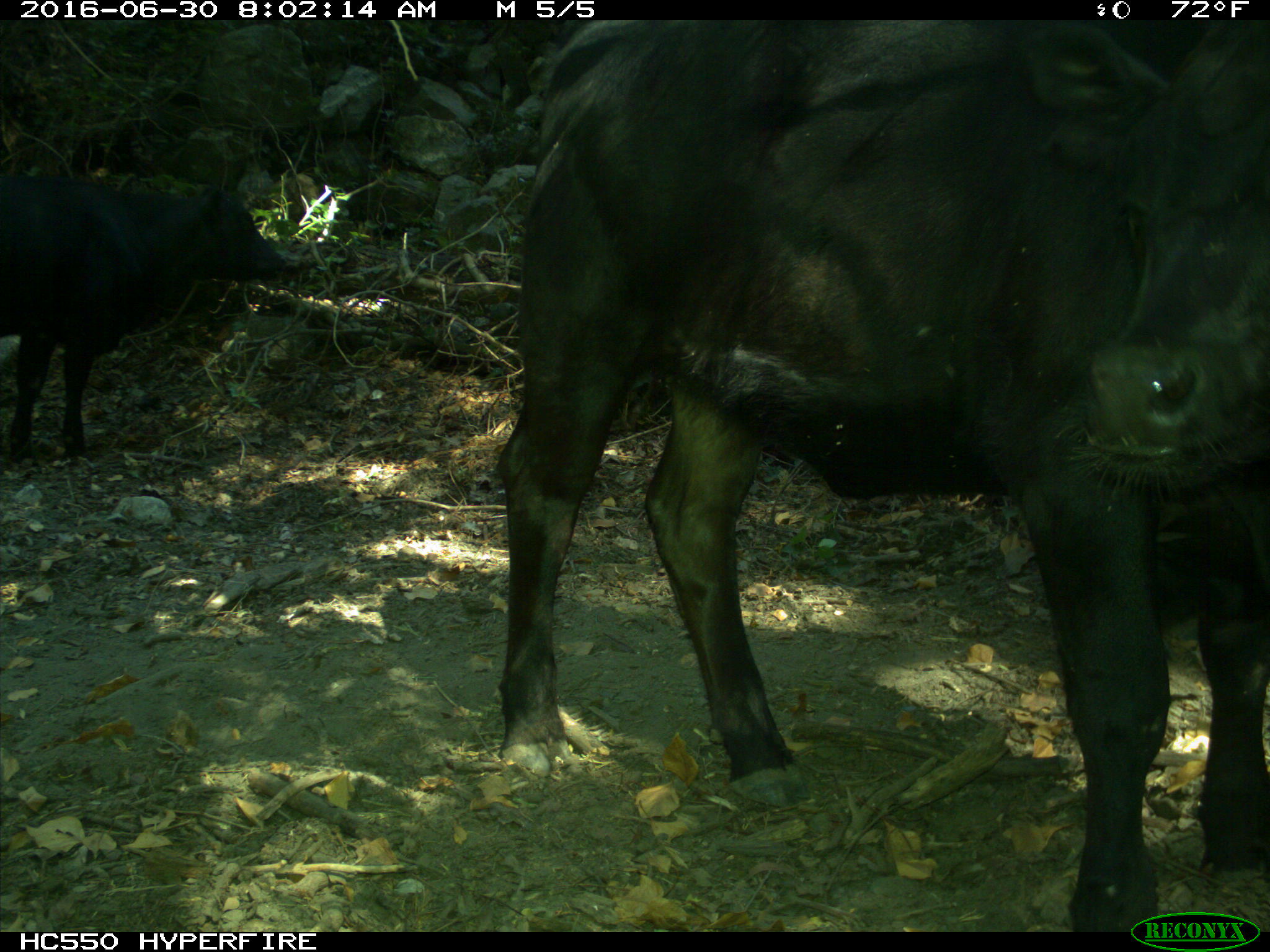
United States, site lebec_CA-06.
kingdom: Animalia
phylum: Chordata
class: Mammalia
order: Artiodactyla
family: Bovidae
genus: Bos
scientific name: Bos taurus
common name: domestic cow